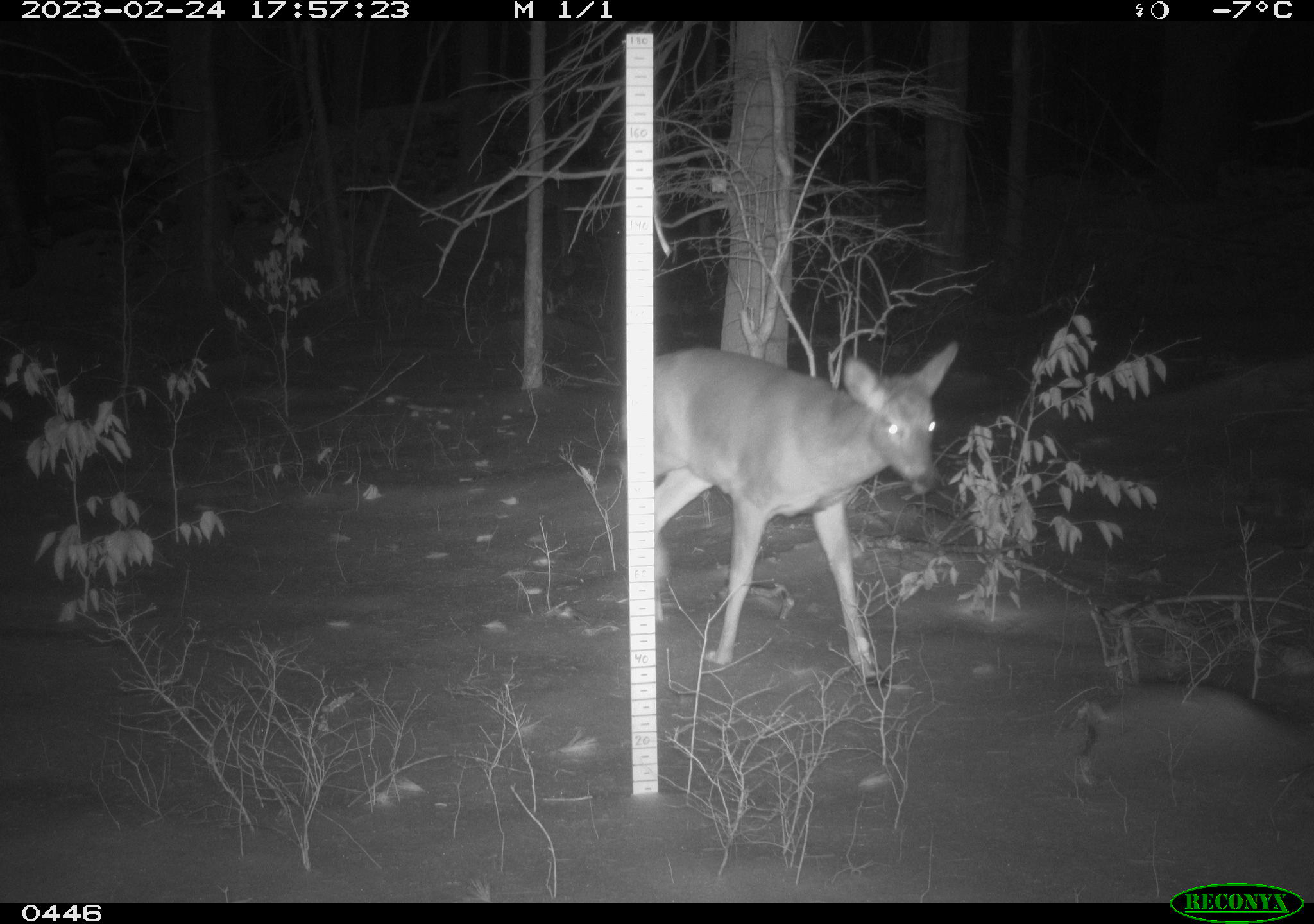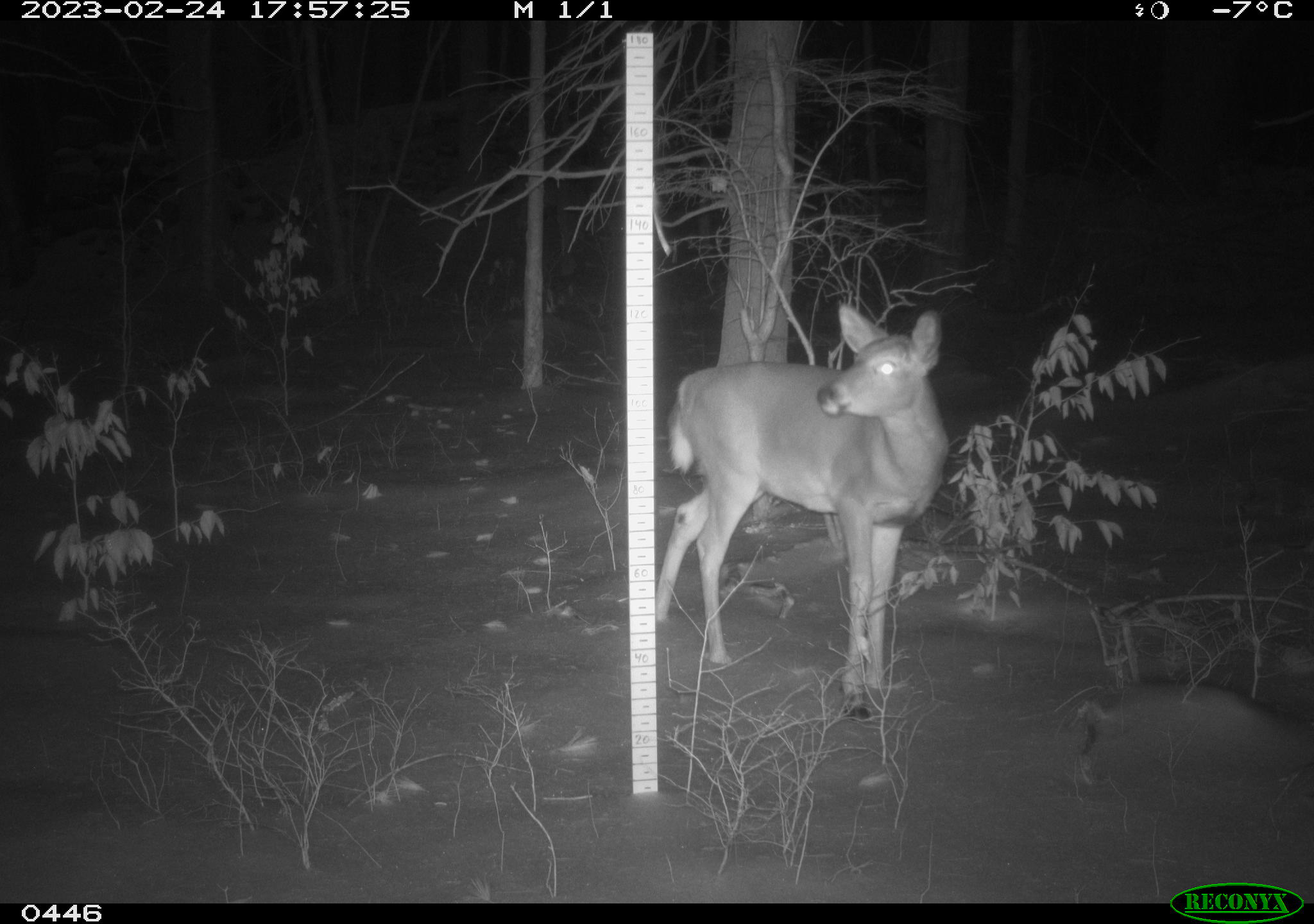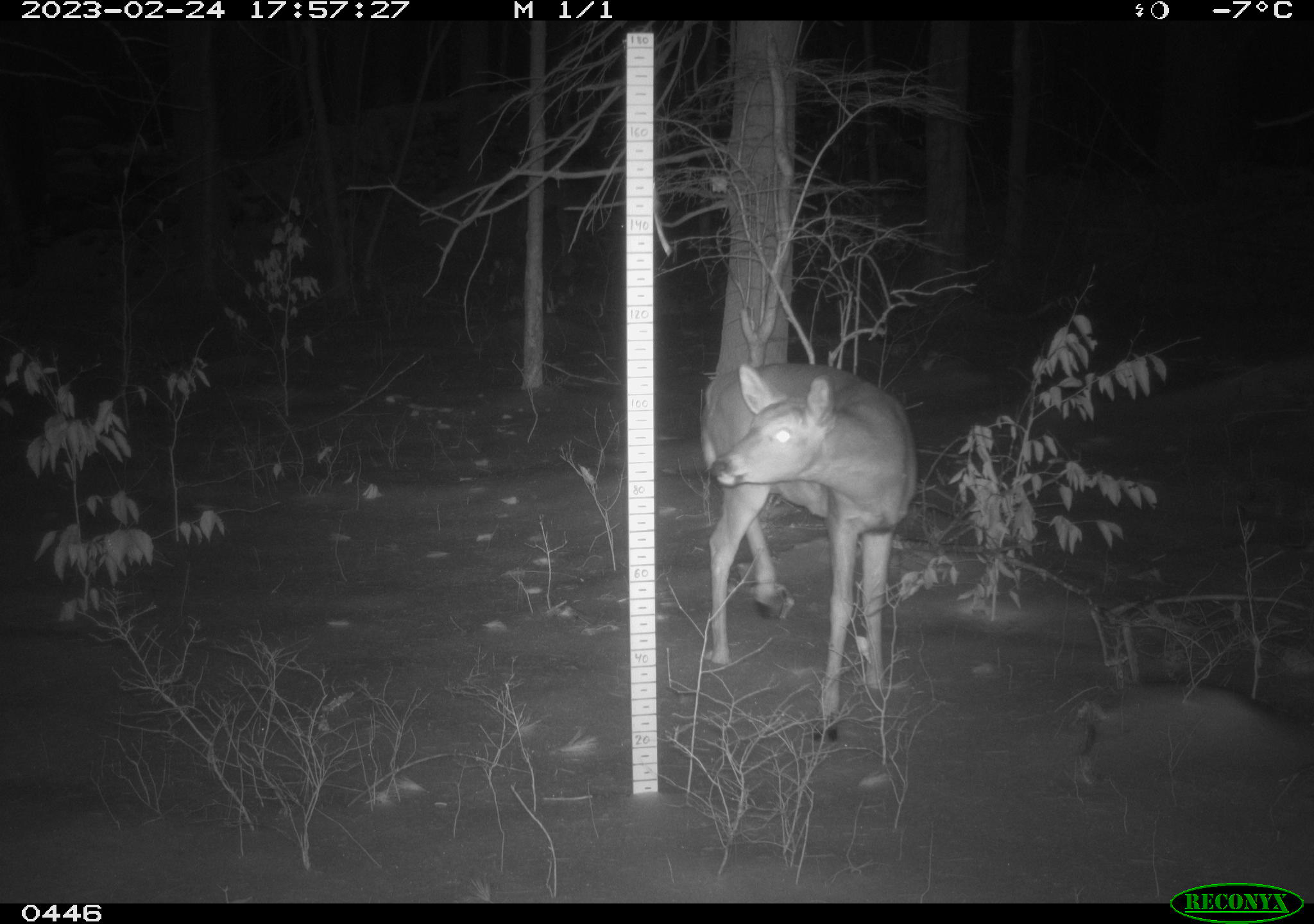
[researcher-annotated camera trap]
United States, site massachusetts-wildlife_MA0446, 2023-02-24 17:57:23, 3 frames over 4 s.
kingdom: Animalia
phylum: Chordata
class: Mammalia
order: Artiodactyla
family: Cervidae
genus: Odocoileus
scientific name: Odocoileus virginianus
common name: white-tailed deer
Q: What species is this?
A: White-tailed deer (Odocoileus virginianus).